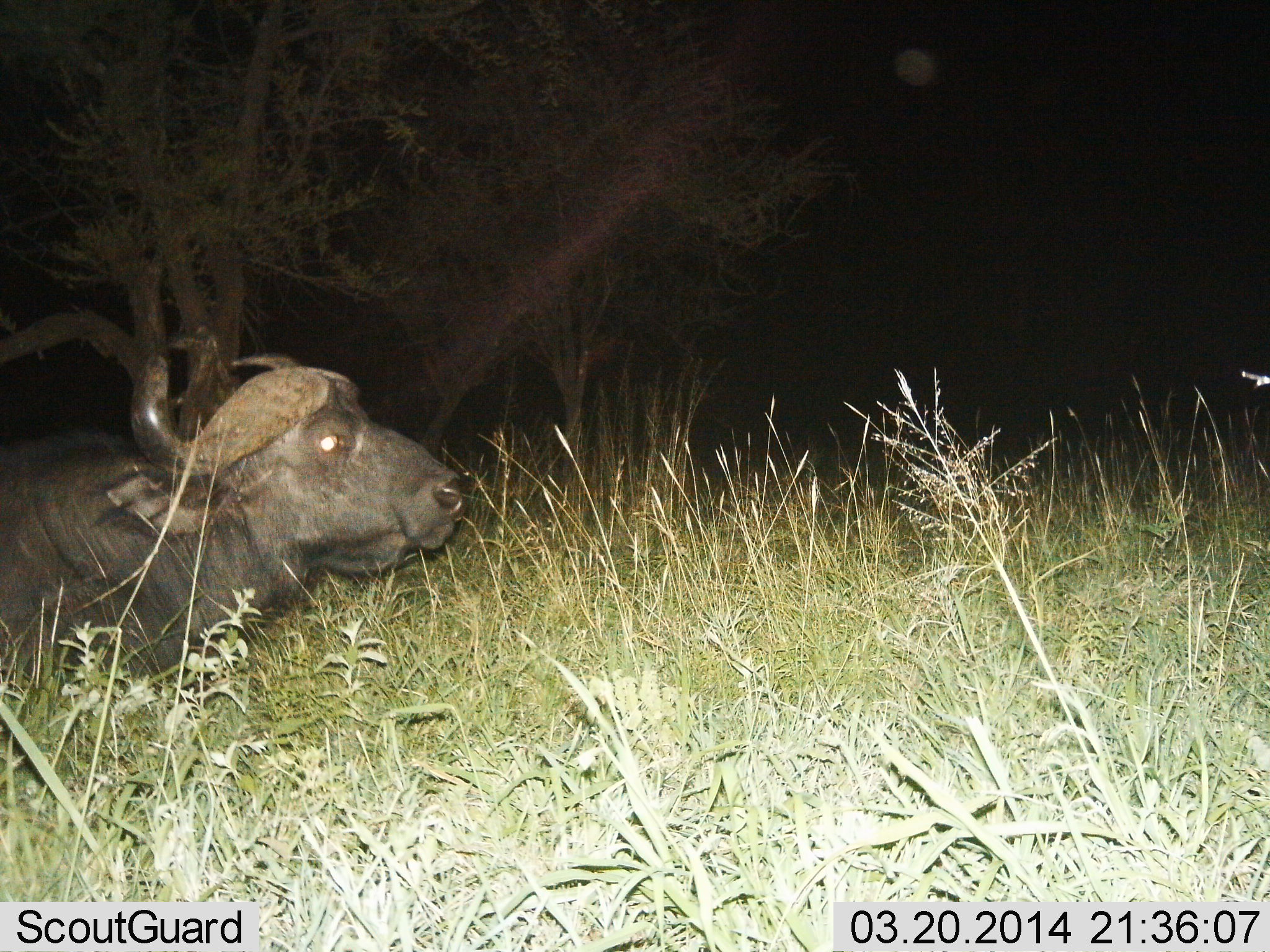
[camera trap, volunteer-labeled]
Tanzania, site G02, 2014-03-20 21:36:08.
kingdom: Animalia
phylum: Chordata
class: Mammalia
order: Artiodactyla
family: Bovidae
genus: Syncerus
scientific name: Syncerus caffer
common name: cape buffalo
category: buffalo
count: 1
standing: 10%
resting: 60%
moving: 30%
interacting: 0%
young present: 0%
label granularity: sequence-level